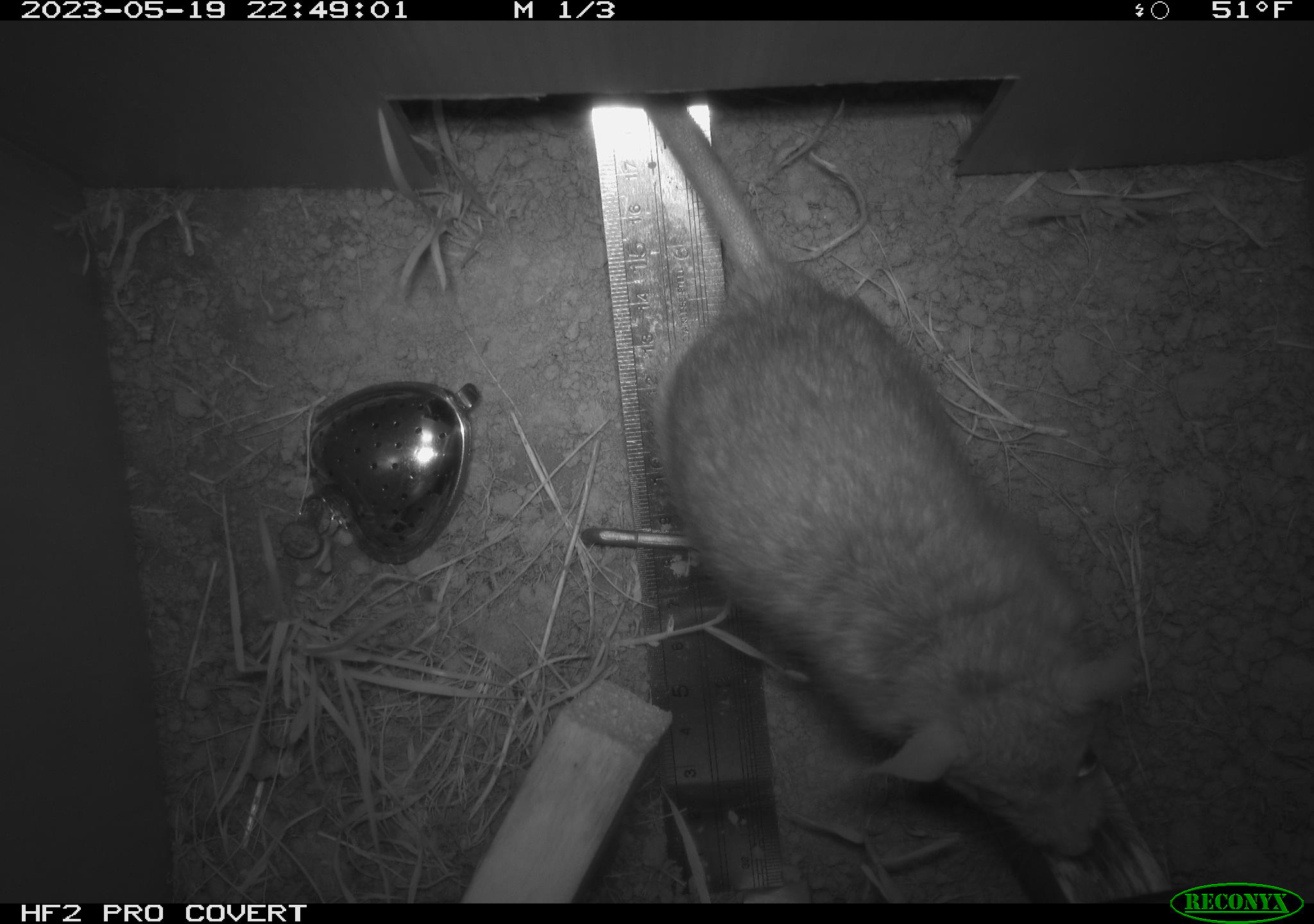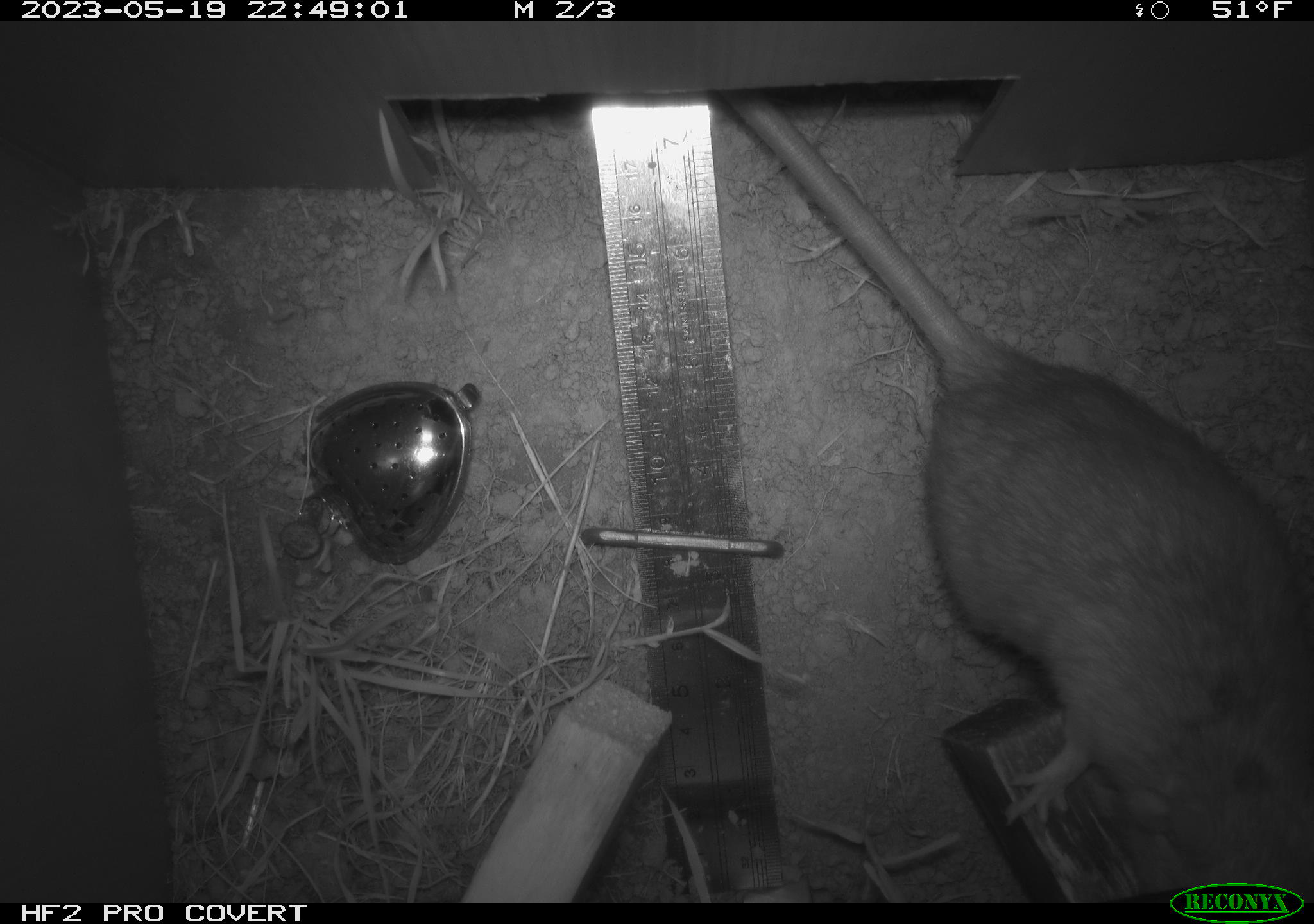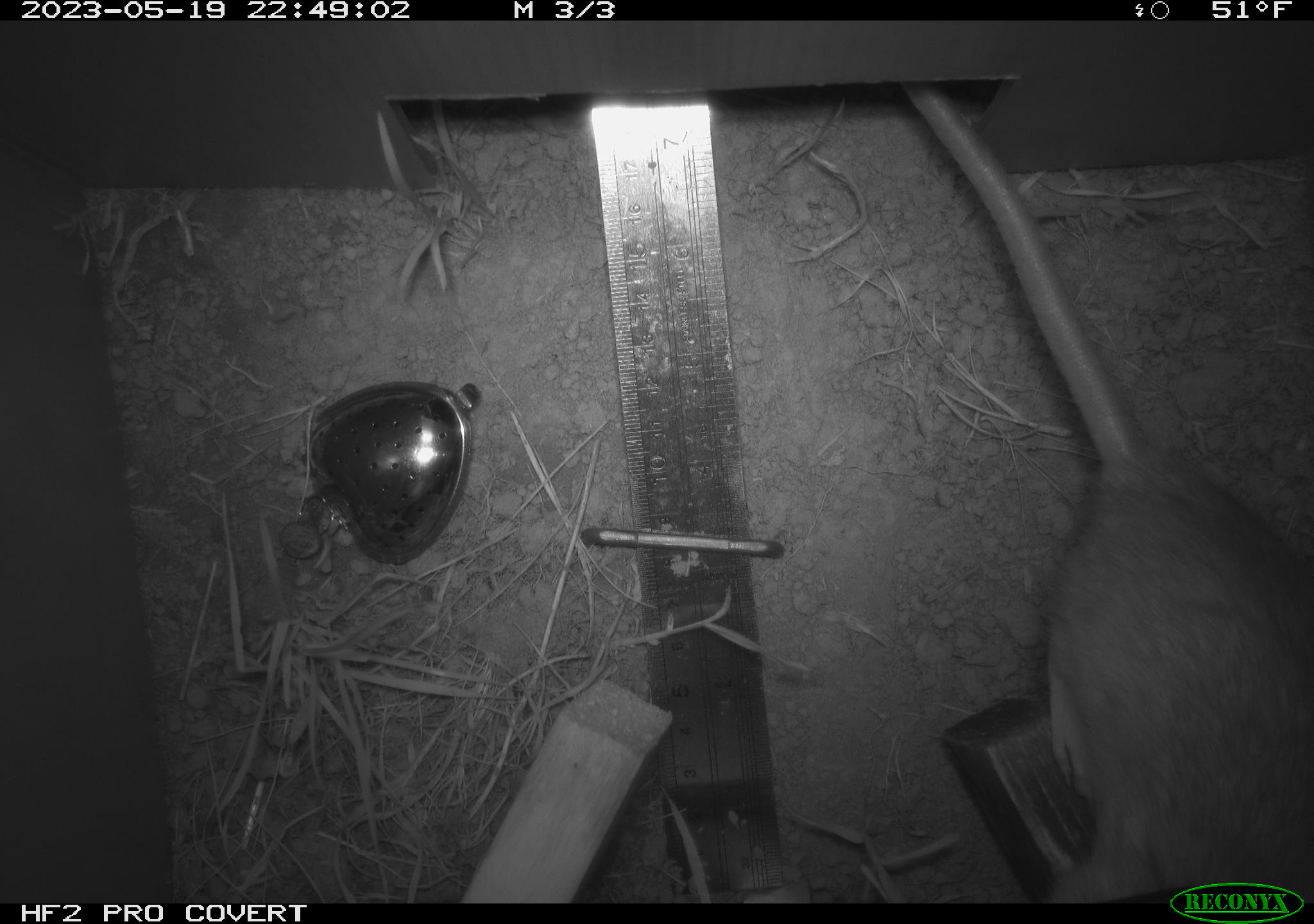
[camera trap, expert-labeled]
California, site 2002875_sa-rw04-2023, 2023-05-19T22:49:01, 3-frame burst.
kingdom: Animalia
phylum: Chordata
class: Mammalia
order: Rodentia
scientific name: Rodentia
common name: mouse species